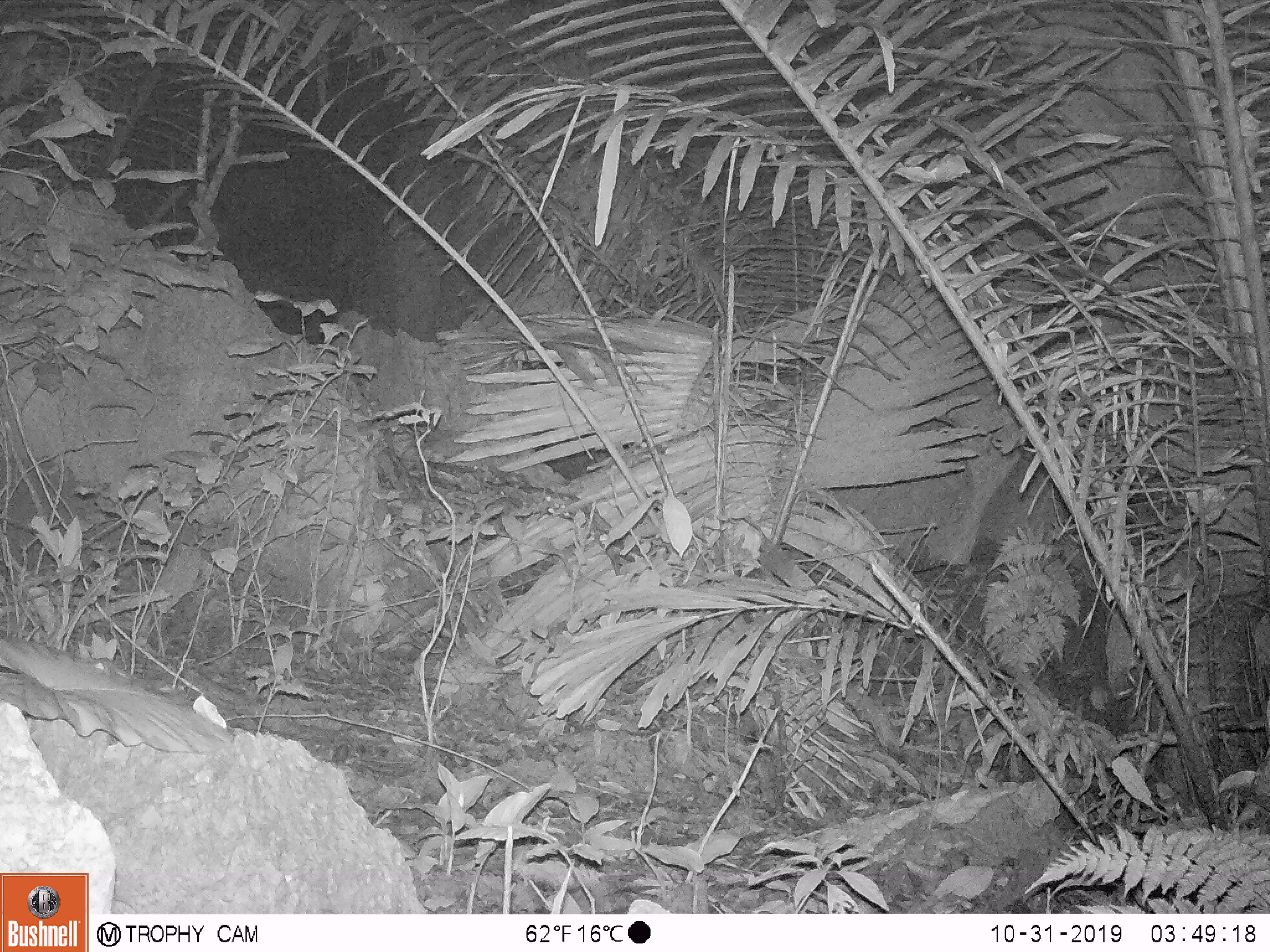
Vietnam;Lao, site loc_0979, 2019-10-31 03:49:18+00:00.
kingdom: Animalia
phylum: Chordata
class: Mammalia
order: Rodentia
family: Muridae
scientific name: Muridae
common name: old-world mice and rats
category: unidentified murid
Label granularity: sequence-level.